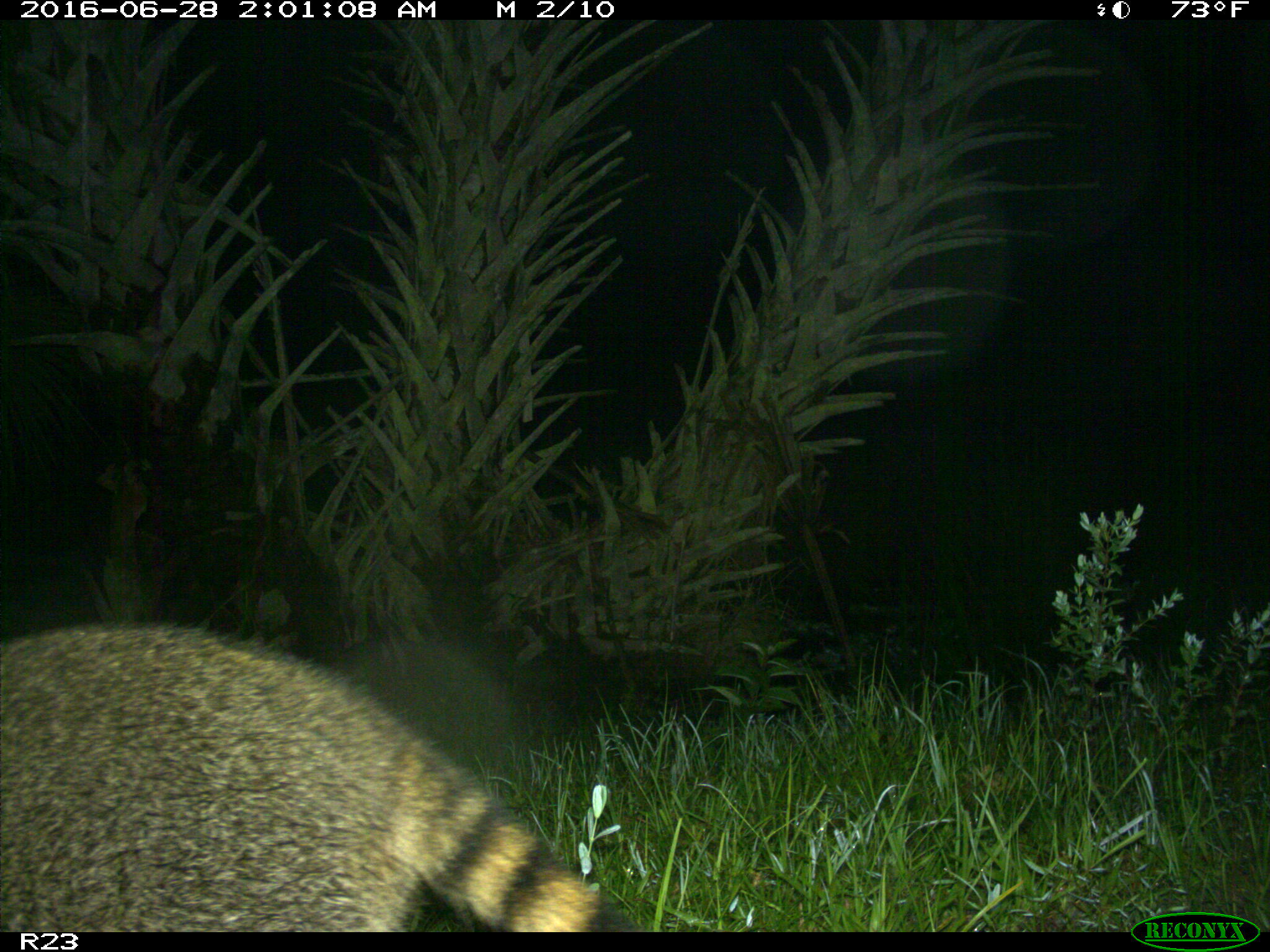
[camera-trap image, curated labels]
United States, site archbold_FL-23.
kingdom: Animalia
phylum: Chordata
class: Mammalia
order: Carnivora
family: Procyonidae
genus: Procyon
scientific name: Procyon lotor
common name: common raccoon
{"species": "Procyon lotor (common raccoon)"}